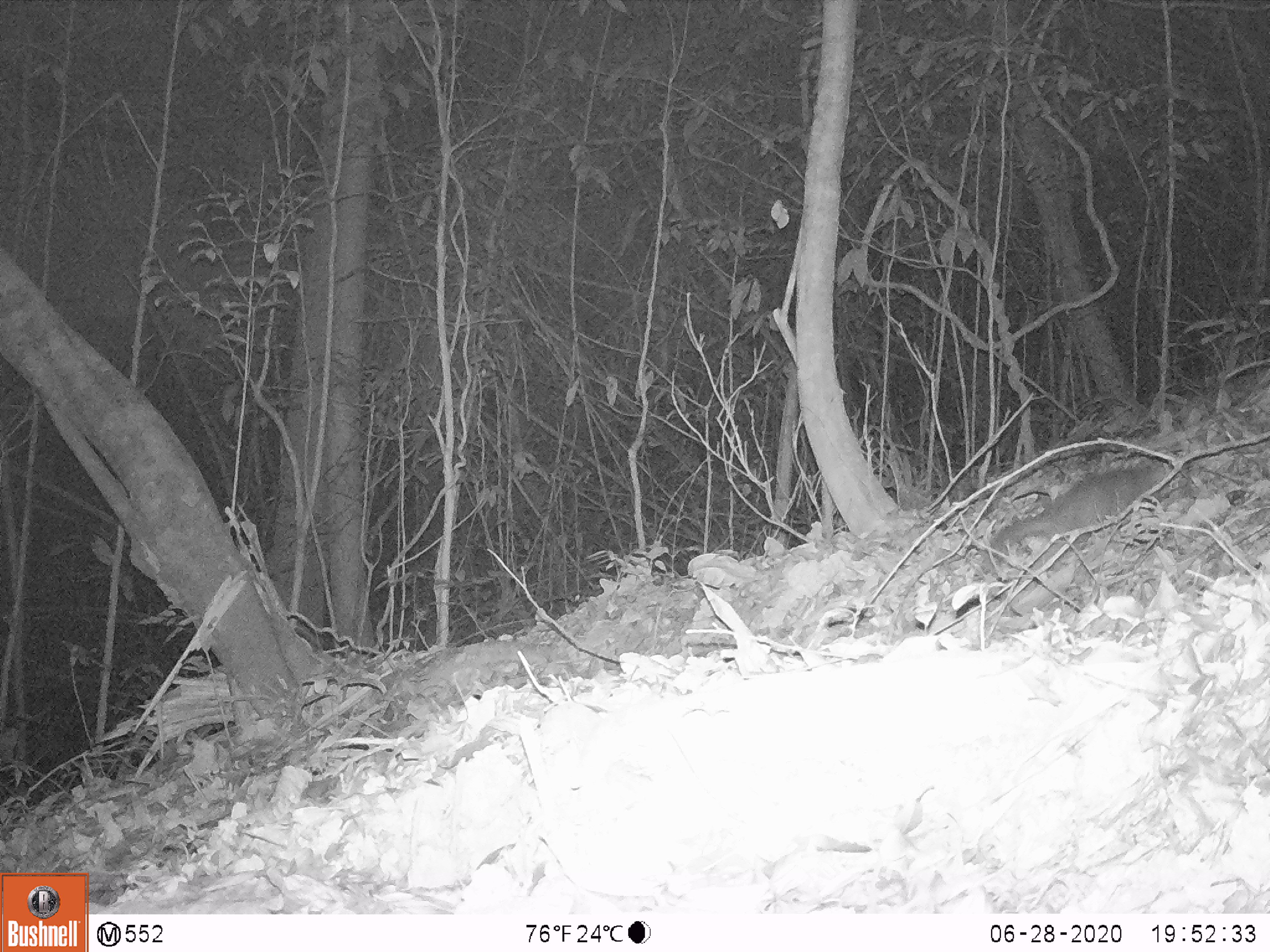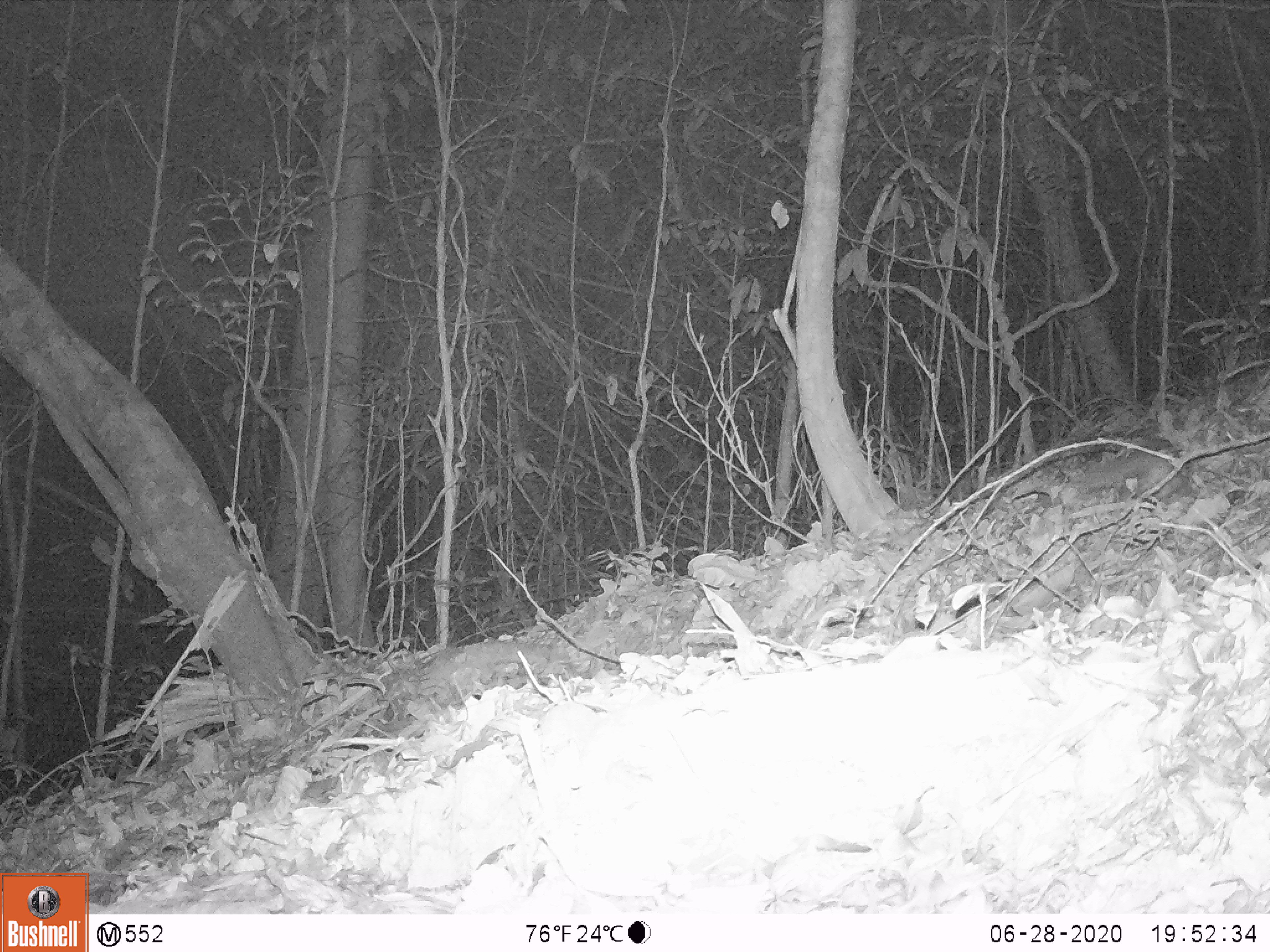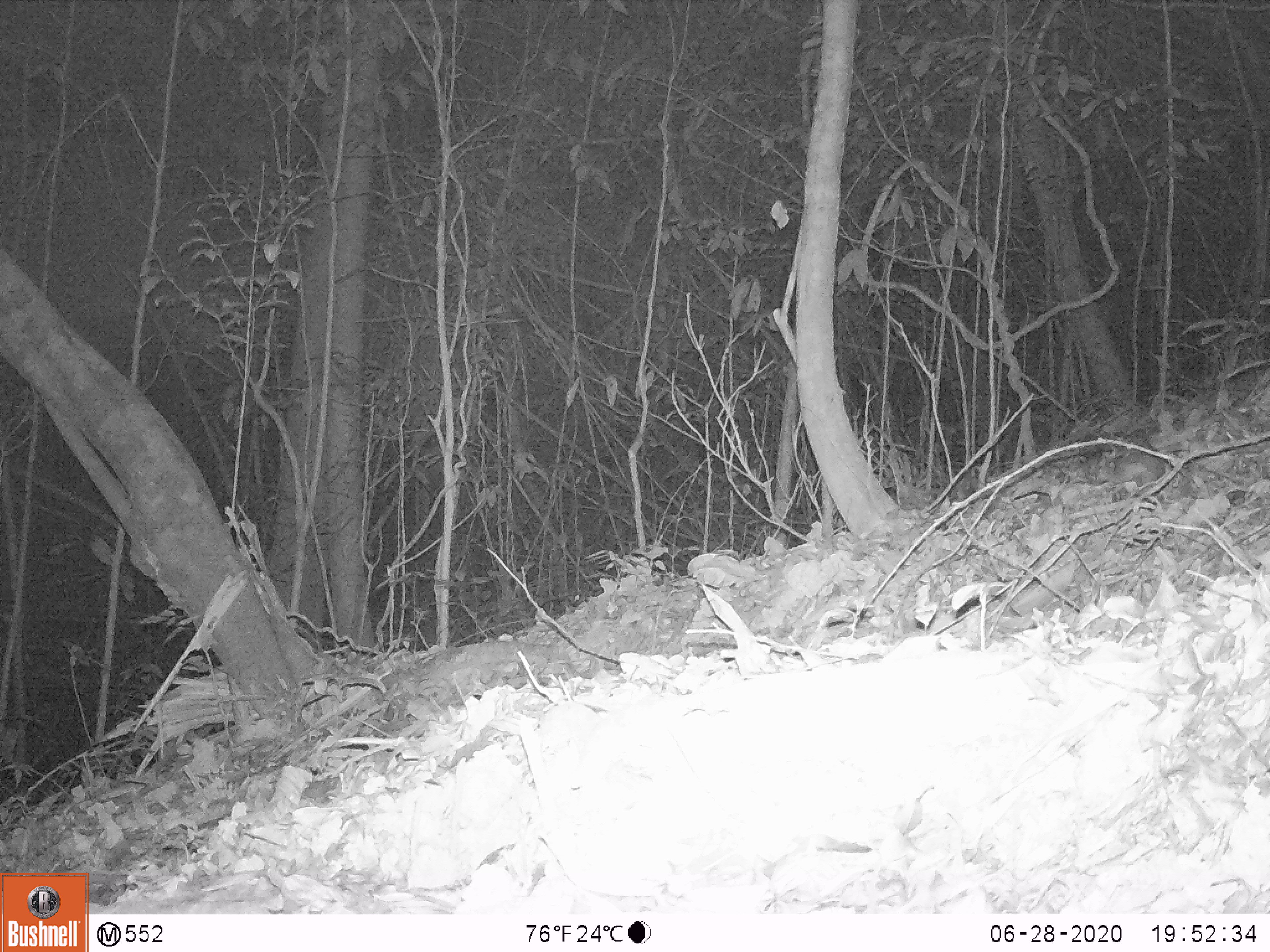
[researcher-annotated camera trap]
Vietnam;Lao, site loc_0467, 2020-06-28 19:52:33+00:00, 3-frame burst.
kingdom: Animalia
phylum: Chordata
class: Mammalia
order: Carnivora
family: Mustelidae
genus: Melogale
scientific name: Melogale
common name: ferret badger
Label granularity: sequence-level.